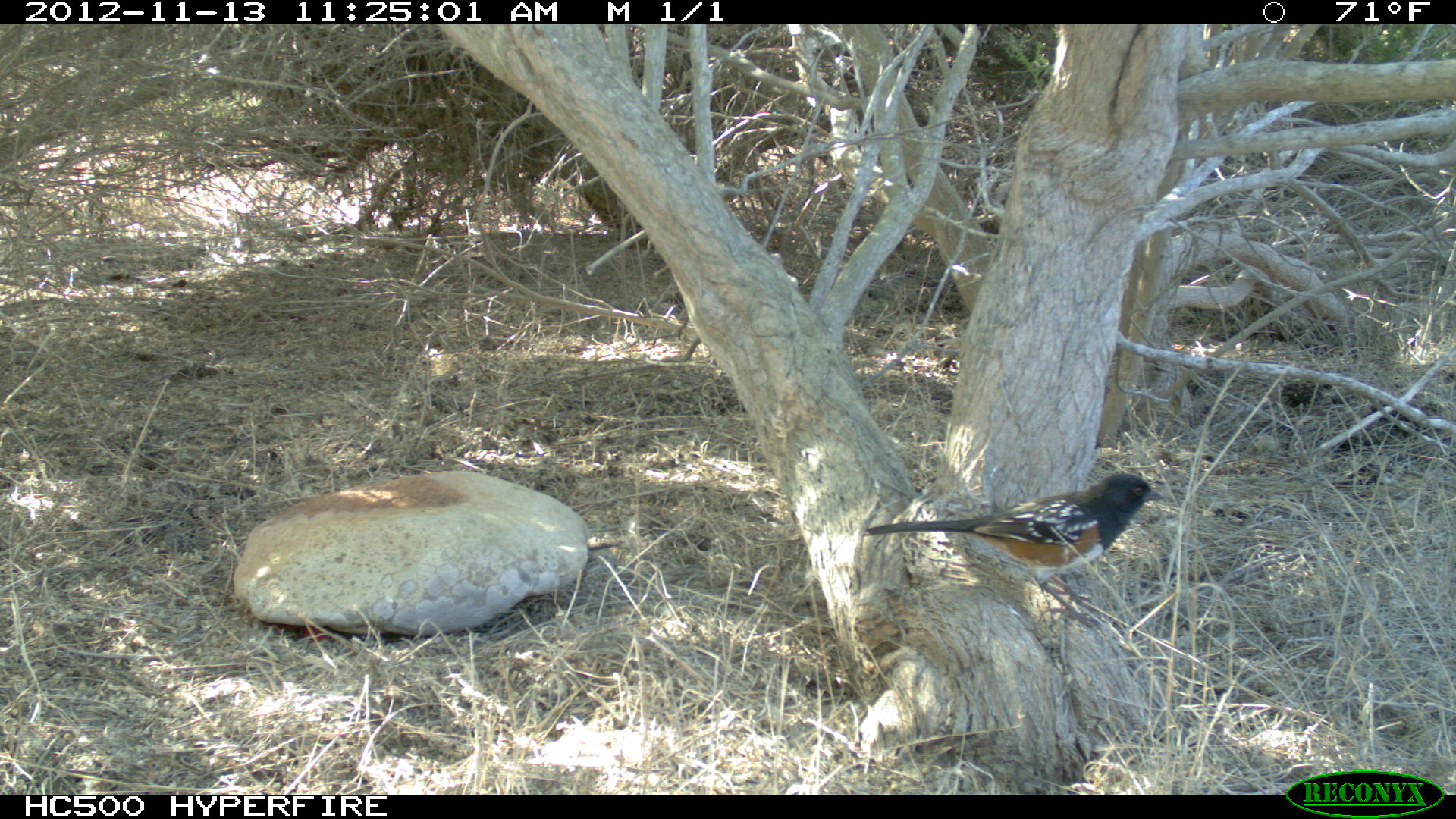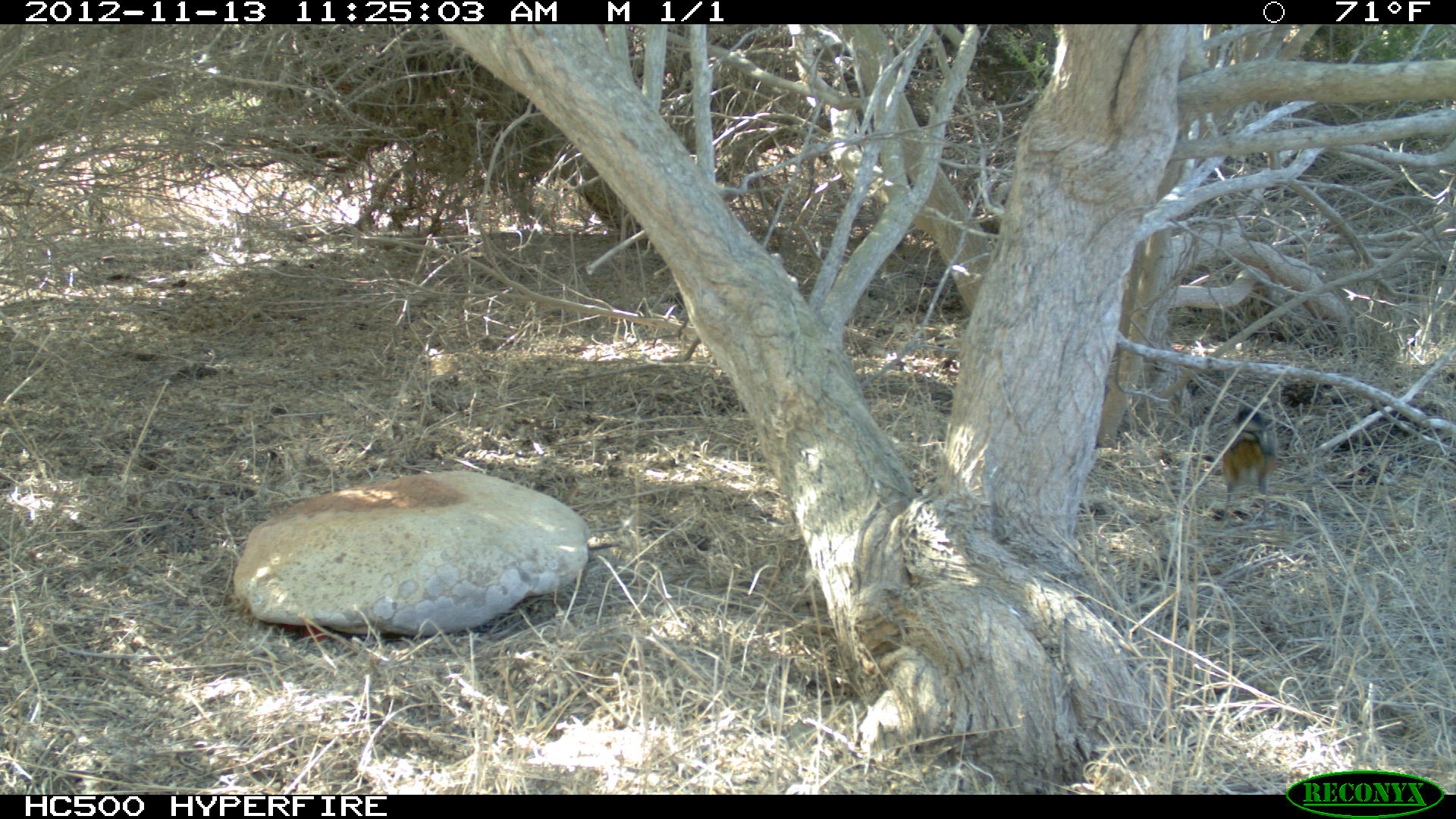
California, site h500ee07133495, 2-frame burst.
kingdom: Animalia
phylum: Chordata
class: Aves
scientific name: Aves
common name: bird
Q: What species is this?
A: Bird (Aves).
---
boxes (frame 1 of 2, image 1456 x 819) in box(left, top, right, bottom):
bird: box(862, 472, 1165, 637)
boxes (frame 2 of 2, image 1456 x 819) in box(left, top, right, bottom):
bird: box(1222, 406, 1276, 521)